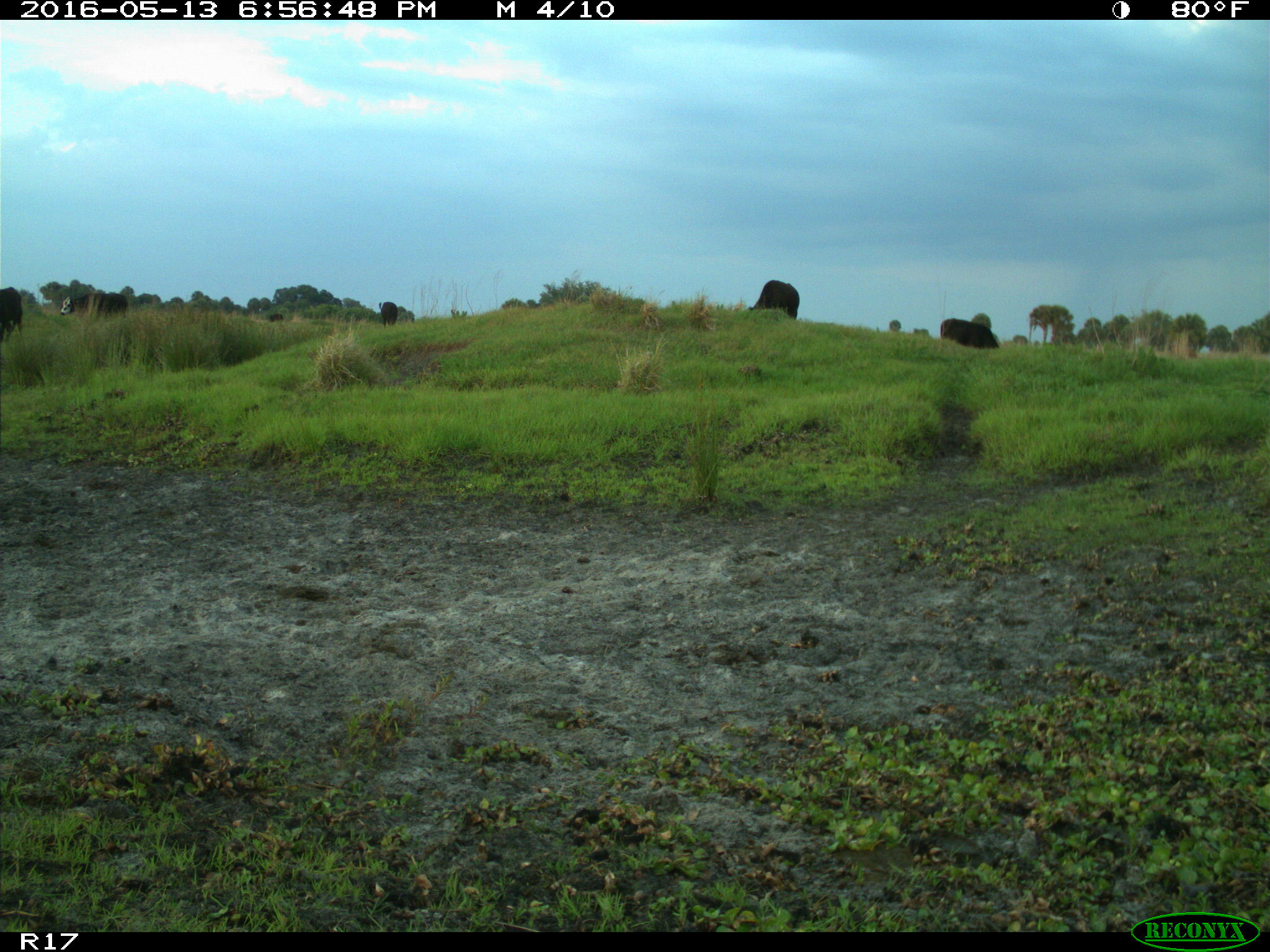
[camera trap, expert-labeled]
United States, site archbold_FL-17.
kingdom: Animalia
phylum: Chordata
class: Mammalia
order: Artiodactyla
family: Bovidae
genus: Bos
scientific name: Bos taurus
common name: domestic cow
Bos taurus (domestic cow).